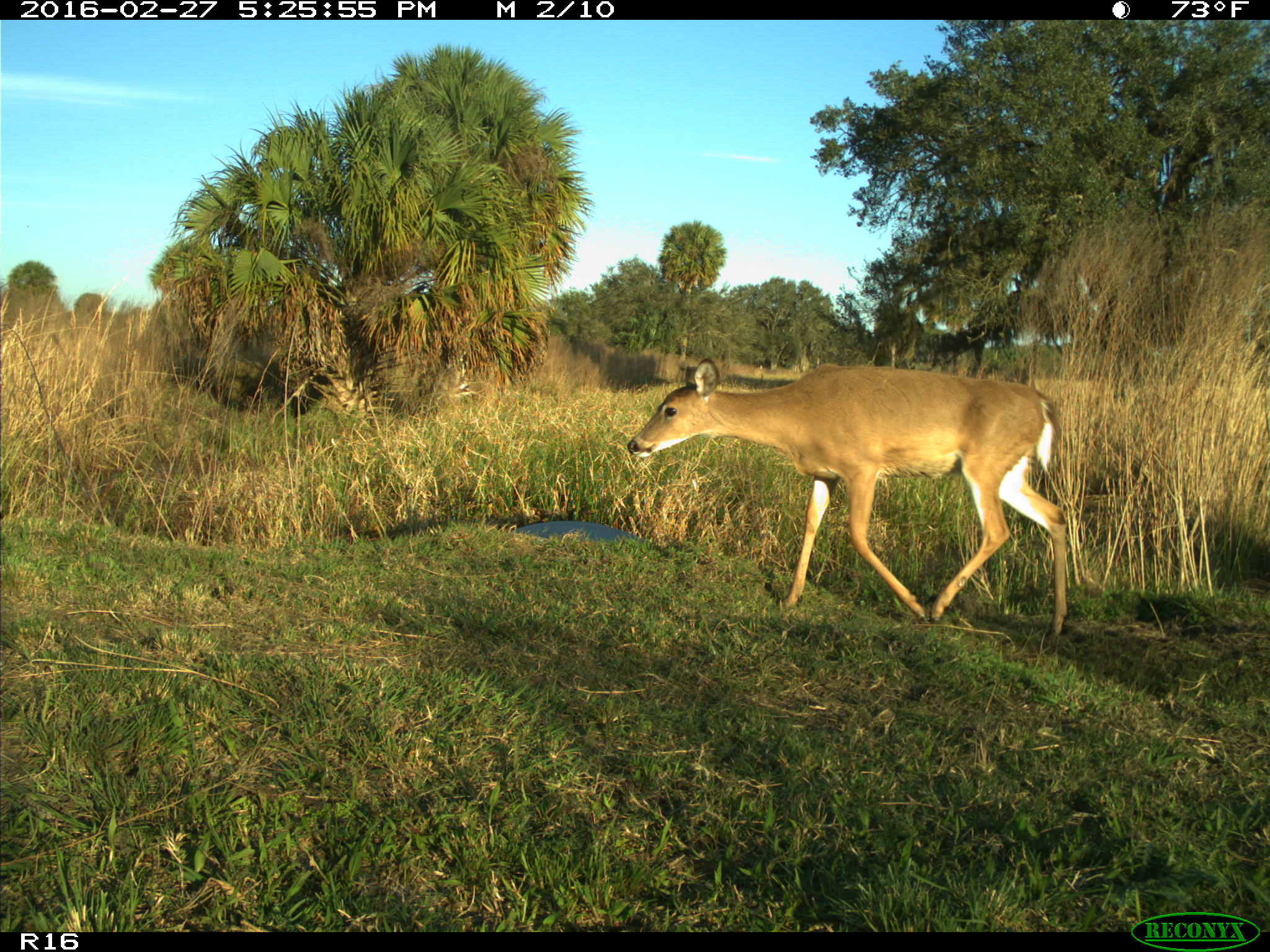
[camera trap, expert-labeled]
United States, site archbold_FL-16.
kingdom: Animalia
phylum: Chordata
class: Mammalia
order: Artiodactyla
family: Cervidae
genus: Odocoileus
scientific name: Odocoileus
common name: deer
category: unidentified deer